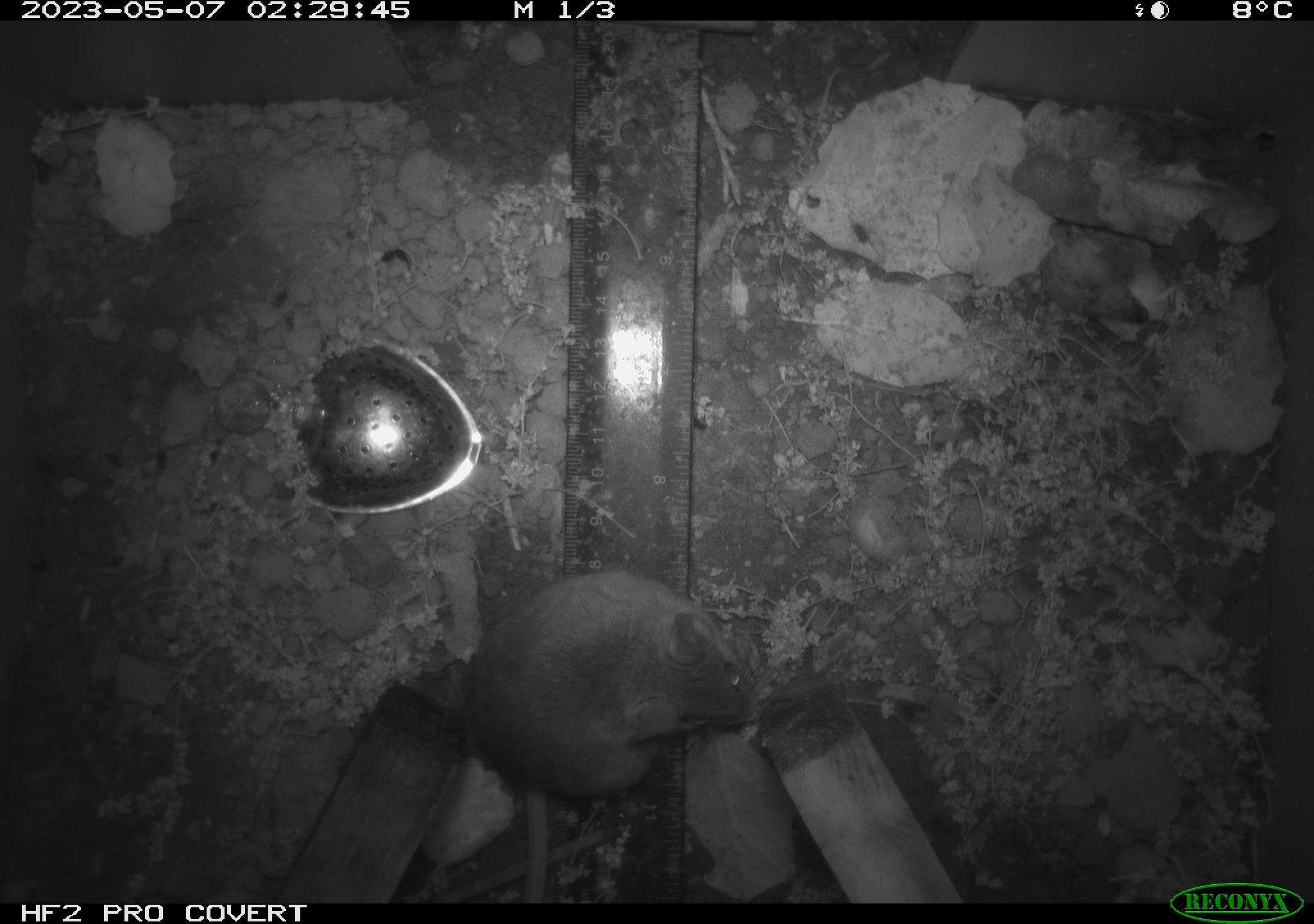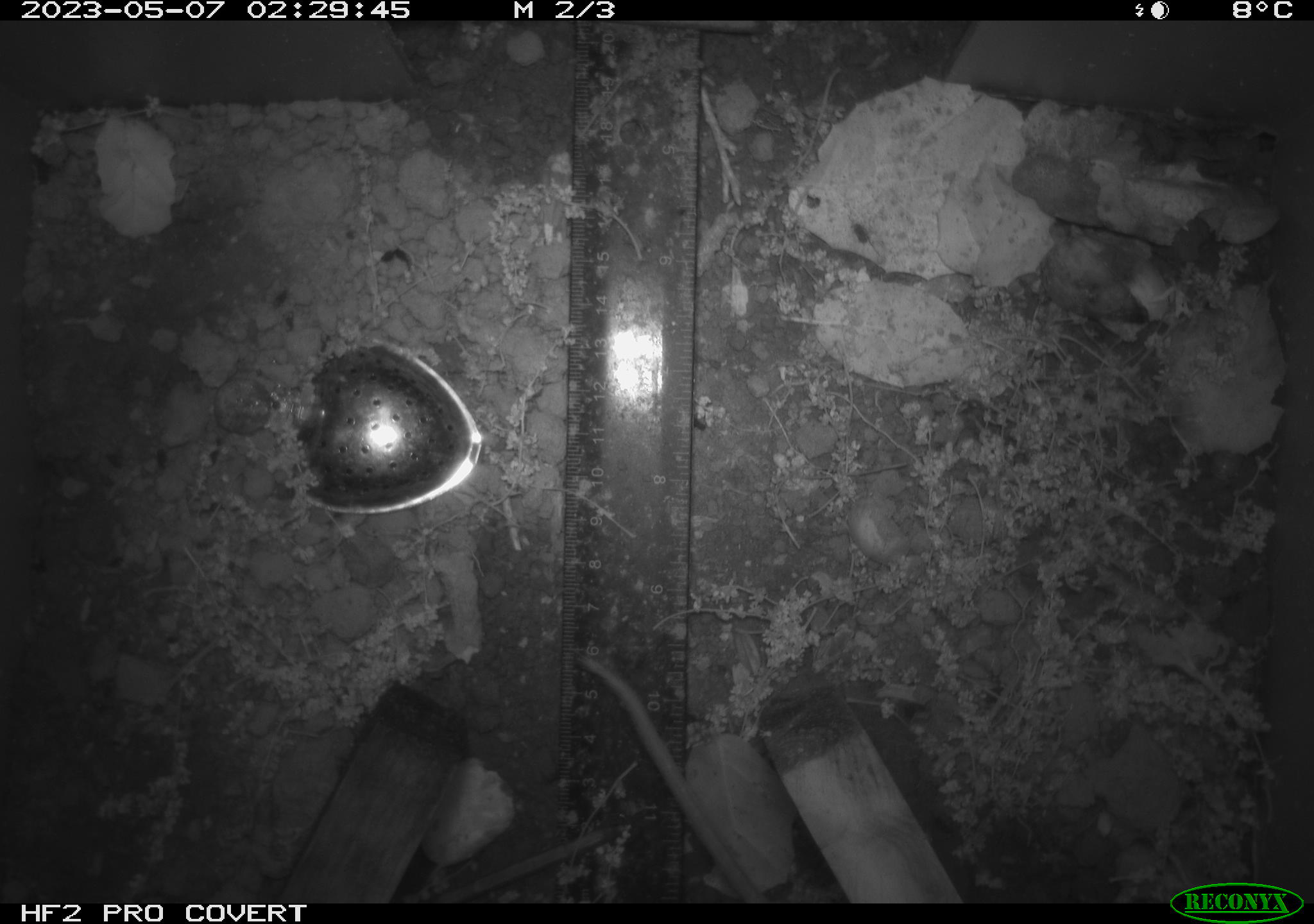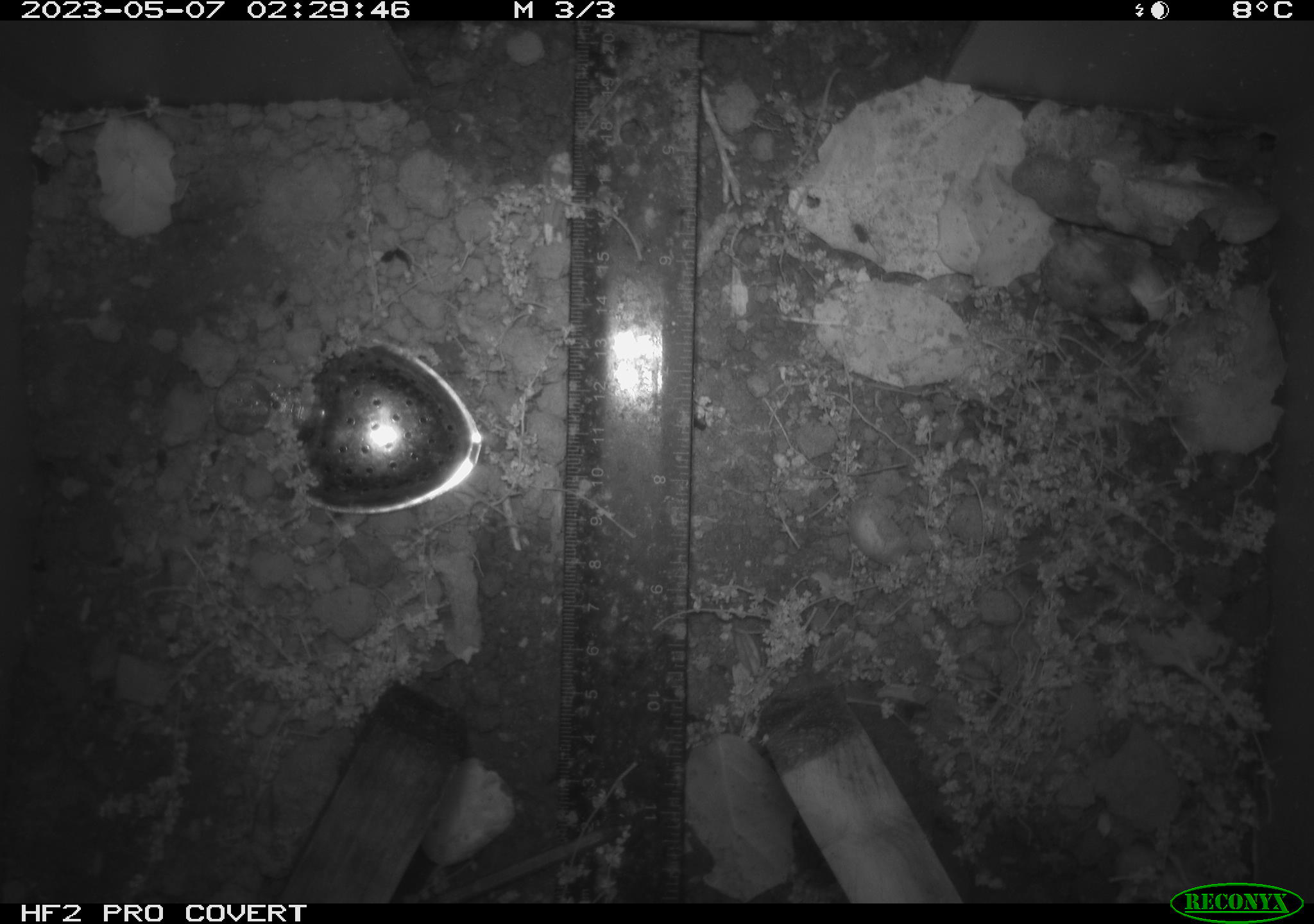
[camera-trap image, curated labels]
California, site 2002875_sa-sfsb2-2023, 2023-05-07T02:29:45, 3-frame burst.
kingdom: Animalia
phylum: Chordata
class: Mammalia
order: Rodentia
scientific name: Rodentia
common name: mouse species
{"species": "mouse species (Rodentia)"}